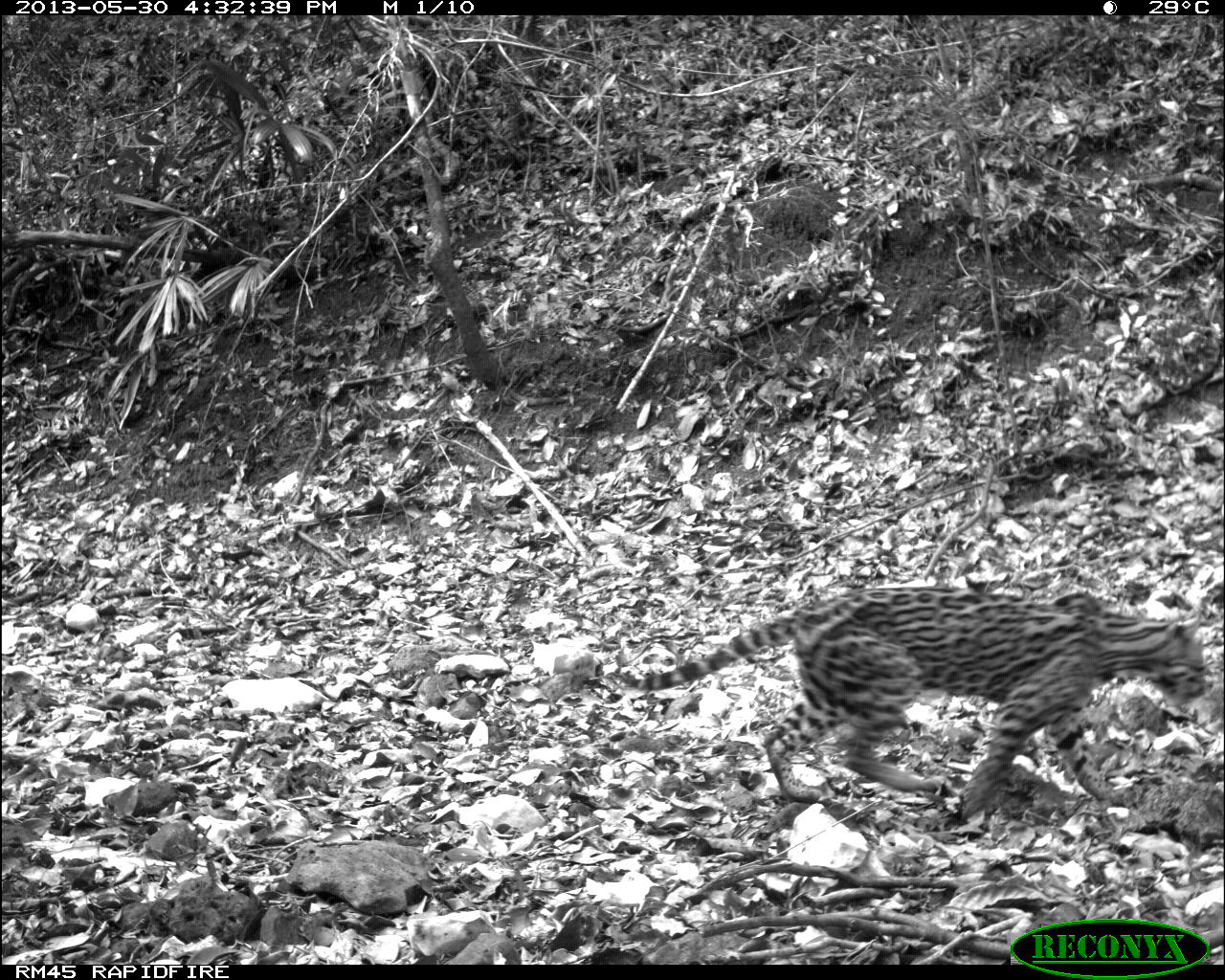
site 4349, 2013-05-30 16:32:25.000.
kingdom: Animalia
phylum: Chordata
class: Mammalia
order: Carnivora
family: Felidae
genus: Leopardus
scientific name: Leopardus pardalis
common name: ocelot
Leopardus pardalis (ocelot), count 1.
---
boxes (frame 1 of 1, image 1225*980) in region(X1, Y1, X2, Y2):
leopardus pardalis: region(629, 584, 1206, 816)